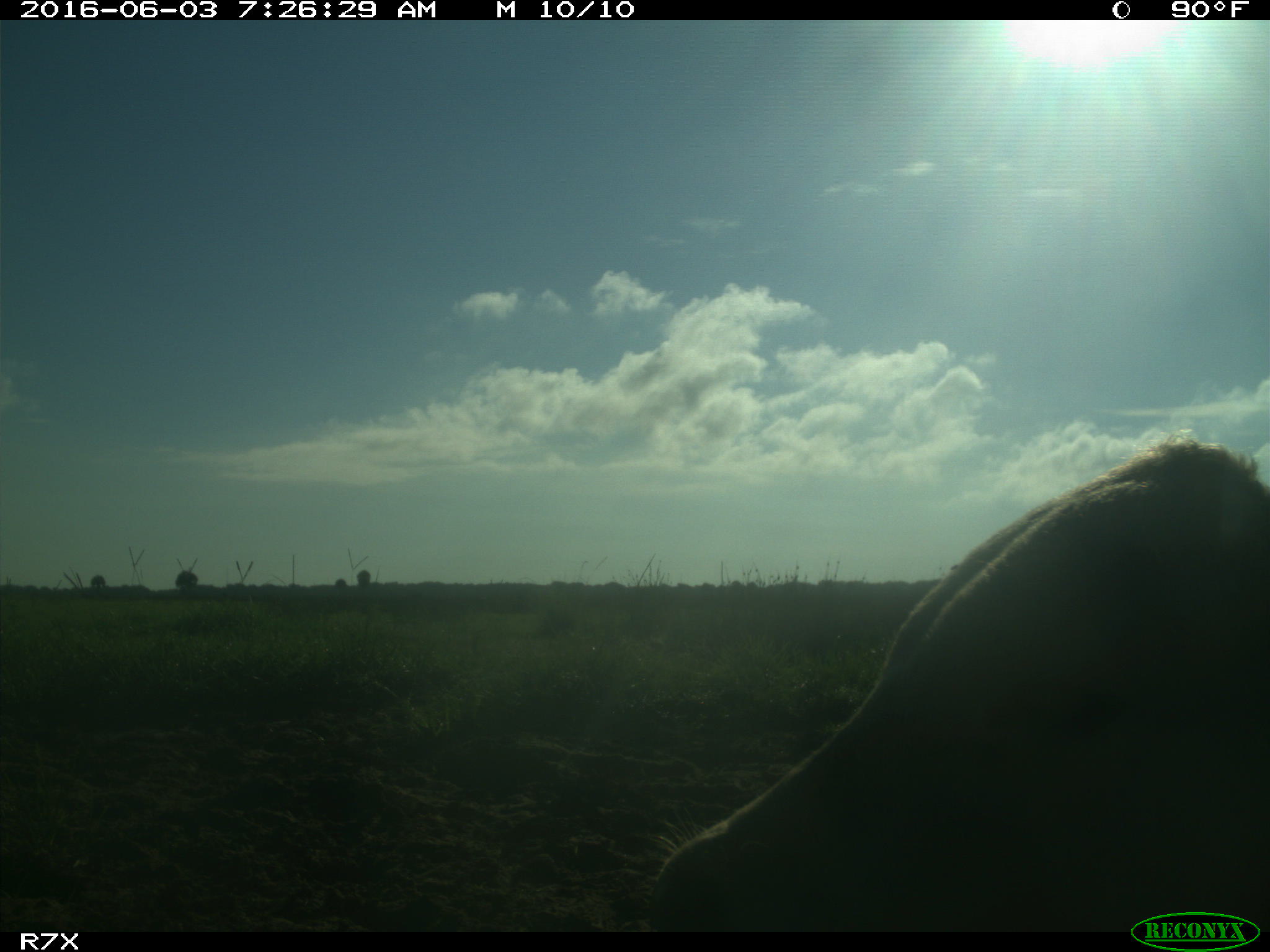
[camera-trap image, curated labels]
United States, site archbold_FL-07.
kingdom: Animalia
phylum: Chordata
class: Mammalia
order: Artiodactyla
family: Bovidae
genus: Bos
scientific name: Bos taurus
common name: domestic cow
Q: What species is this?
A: Bos taurus (domestic cow).